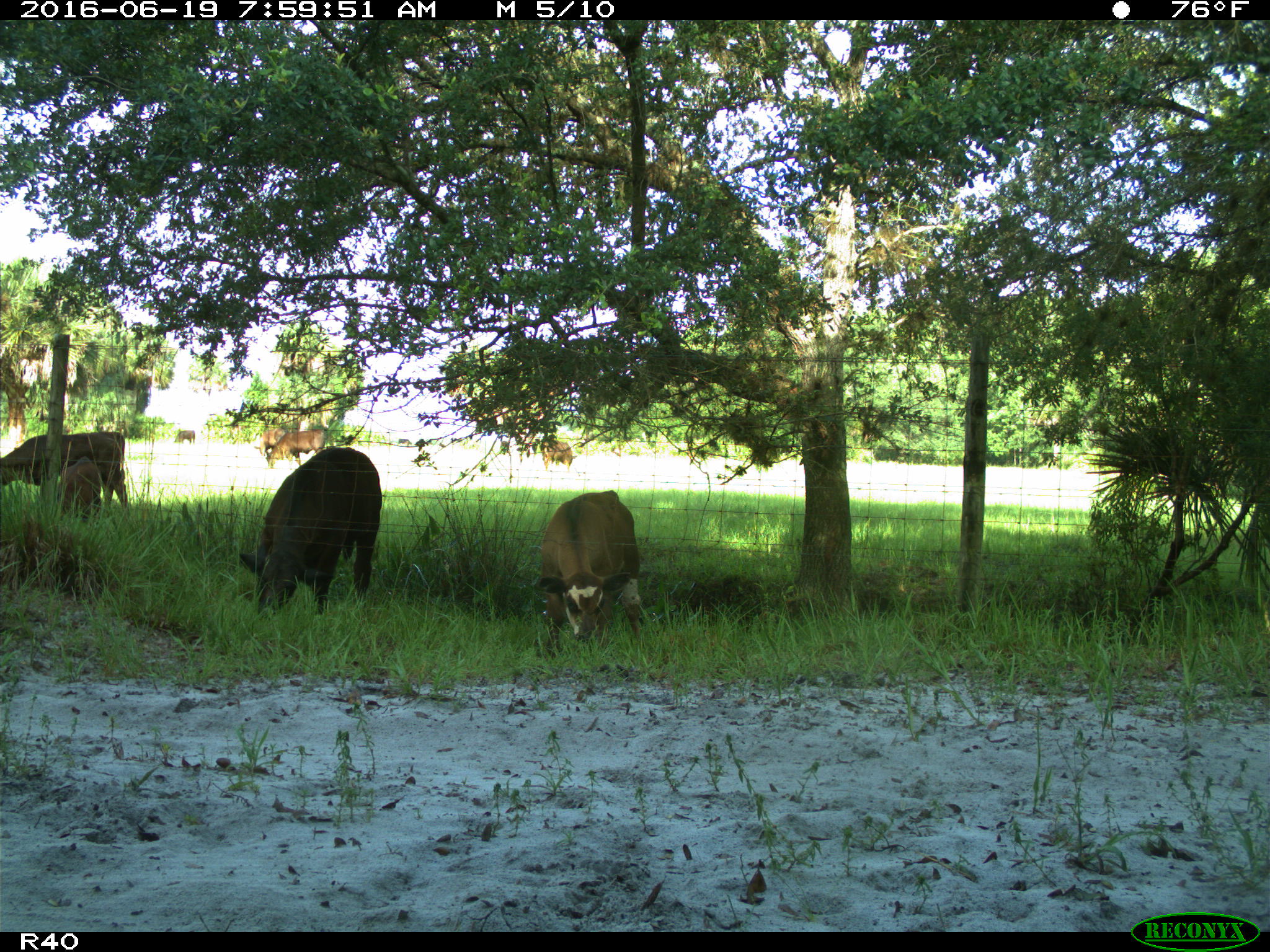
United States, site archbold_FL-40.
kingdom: Animalia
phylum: Chordata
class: Mammalia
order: Artiodactyla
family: Bovidae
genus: Bos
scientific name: Bos taurus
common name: domestic cow